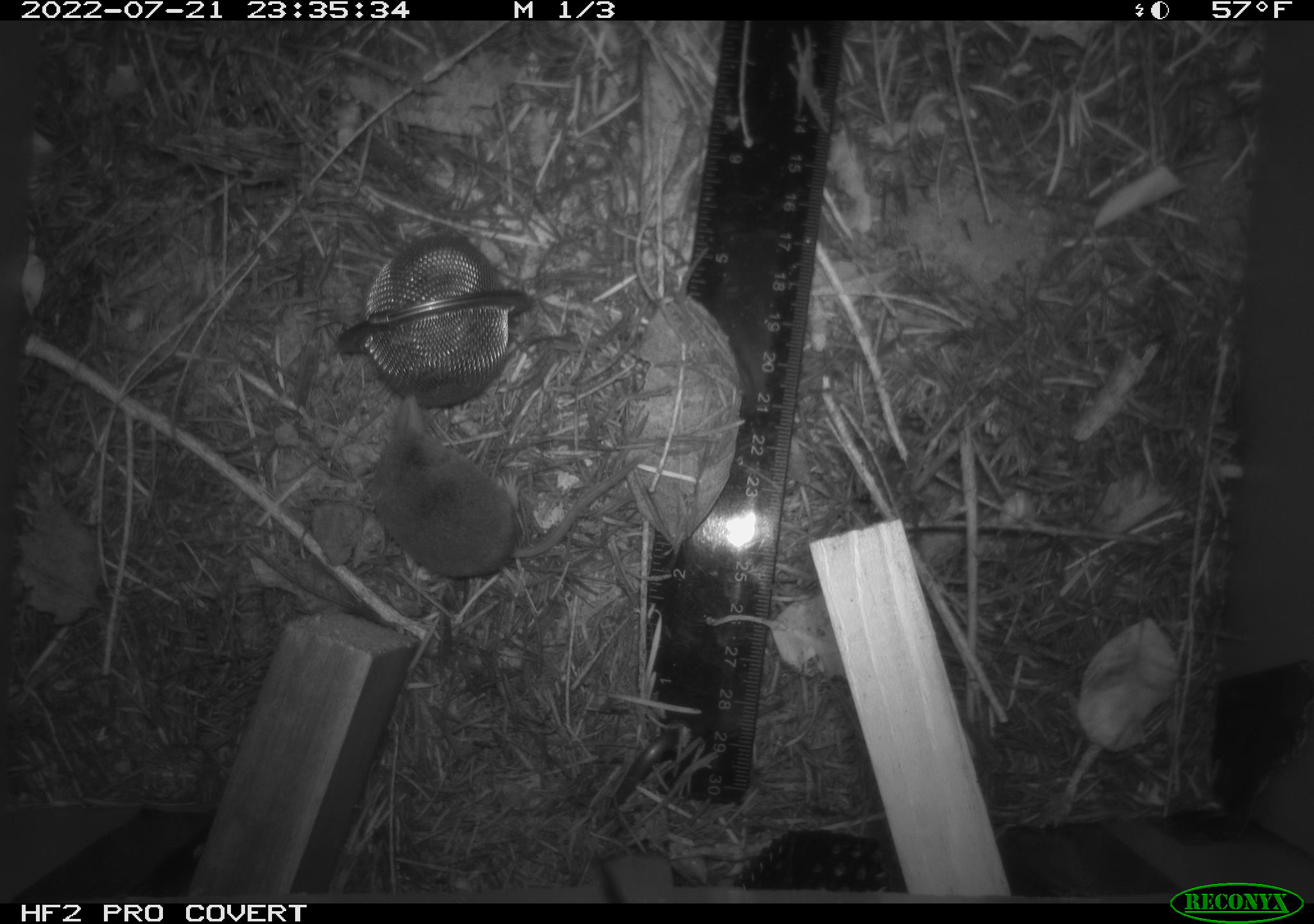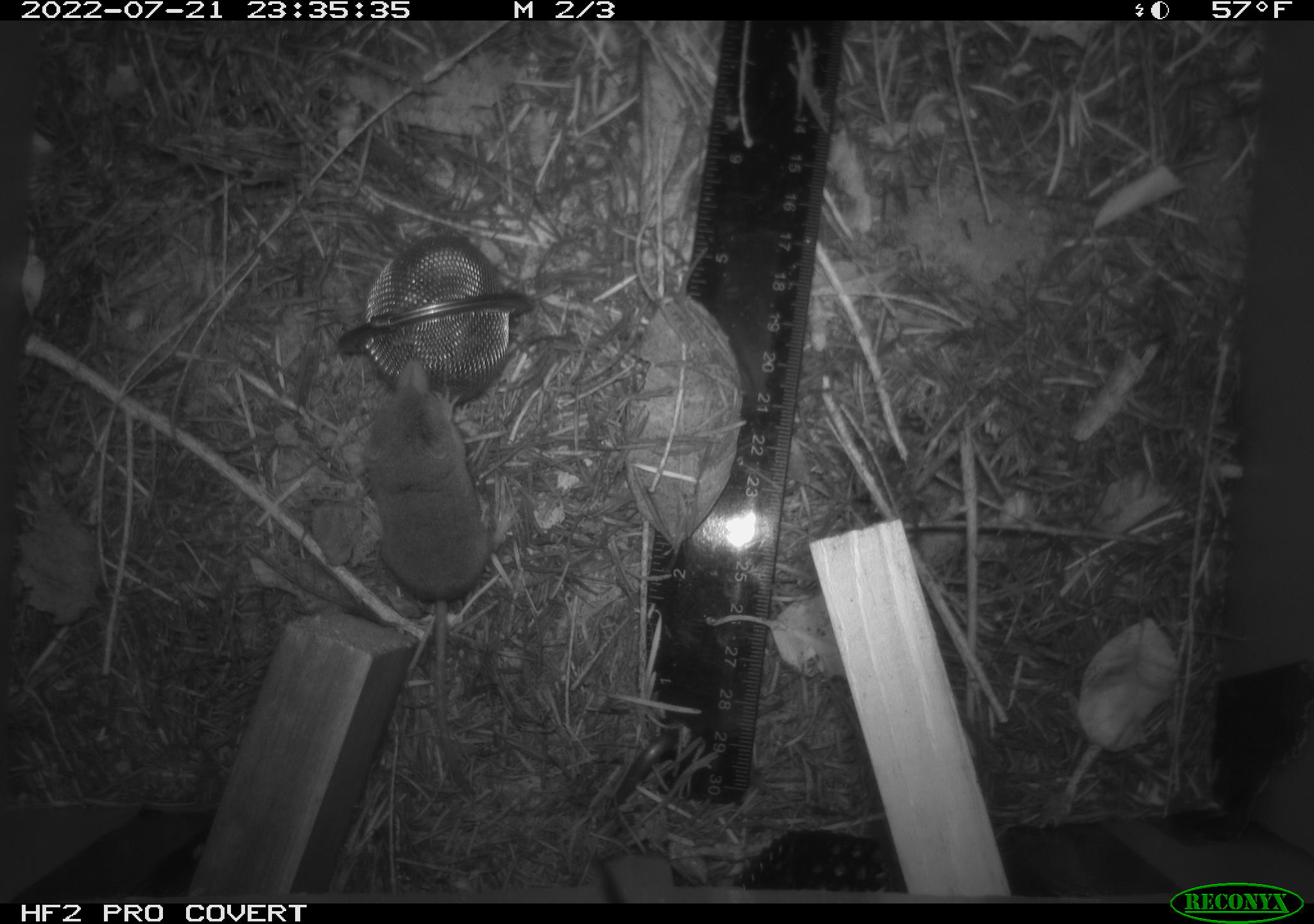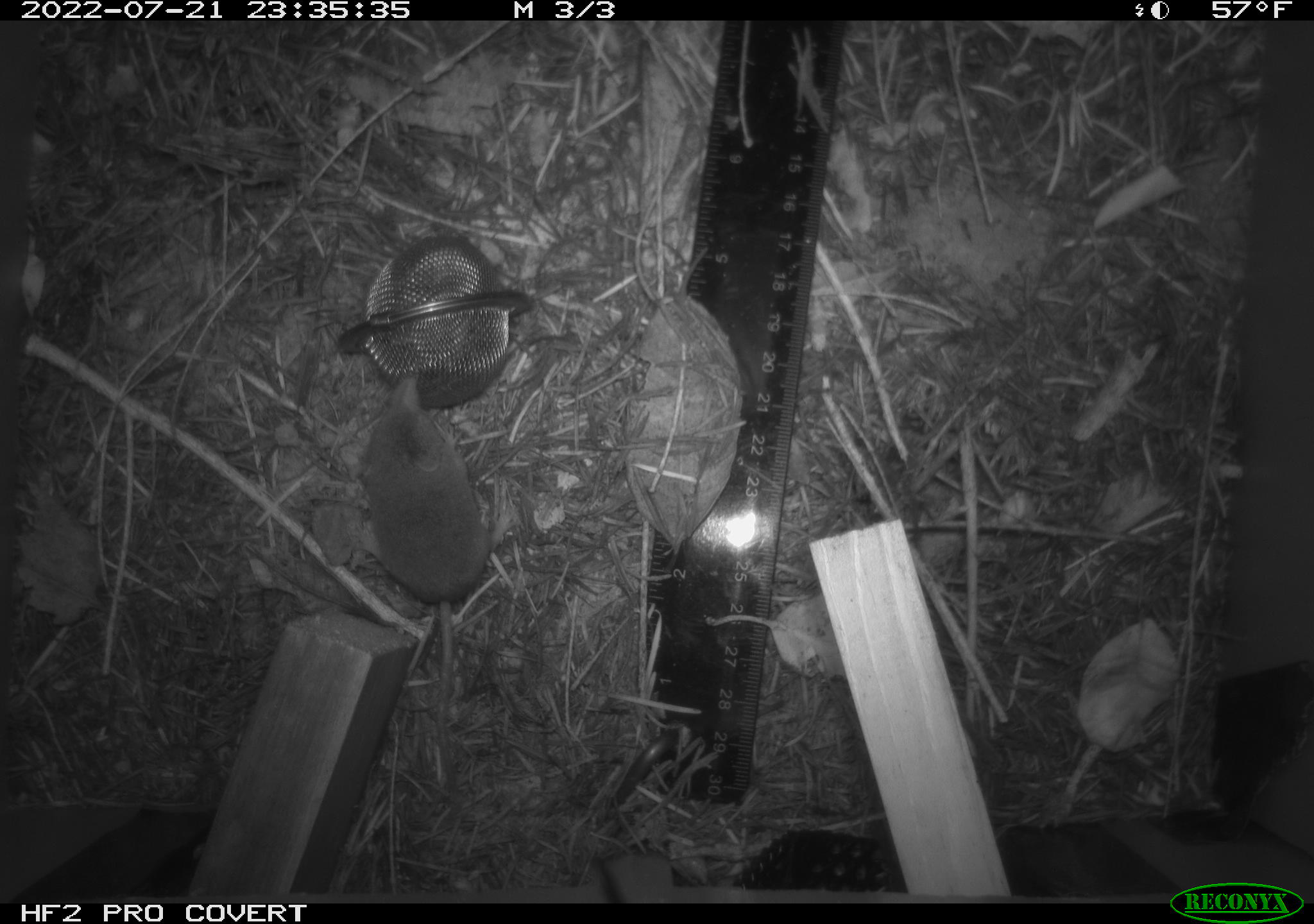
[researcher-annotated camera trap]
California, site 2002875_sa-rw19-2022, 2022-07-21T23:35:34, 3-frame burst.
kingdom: Animalia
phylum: Chordata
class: Mammalia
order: Eulipotyphla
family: Soricidae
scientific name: Soricidae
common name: shrews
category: soricidae family